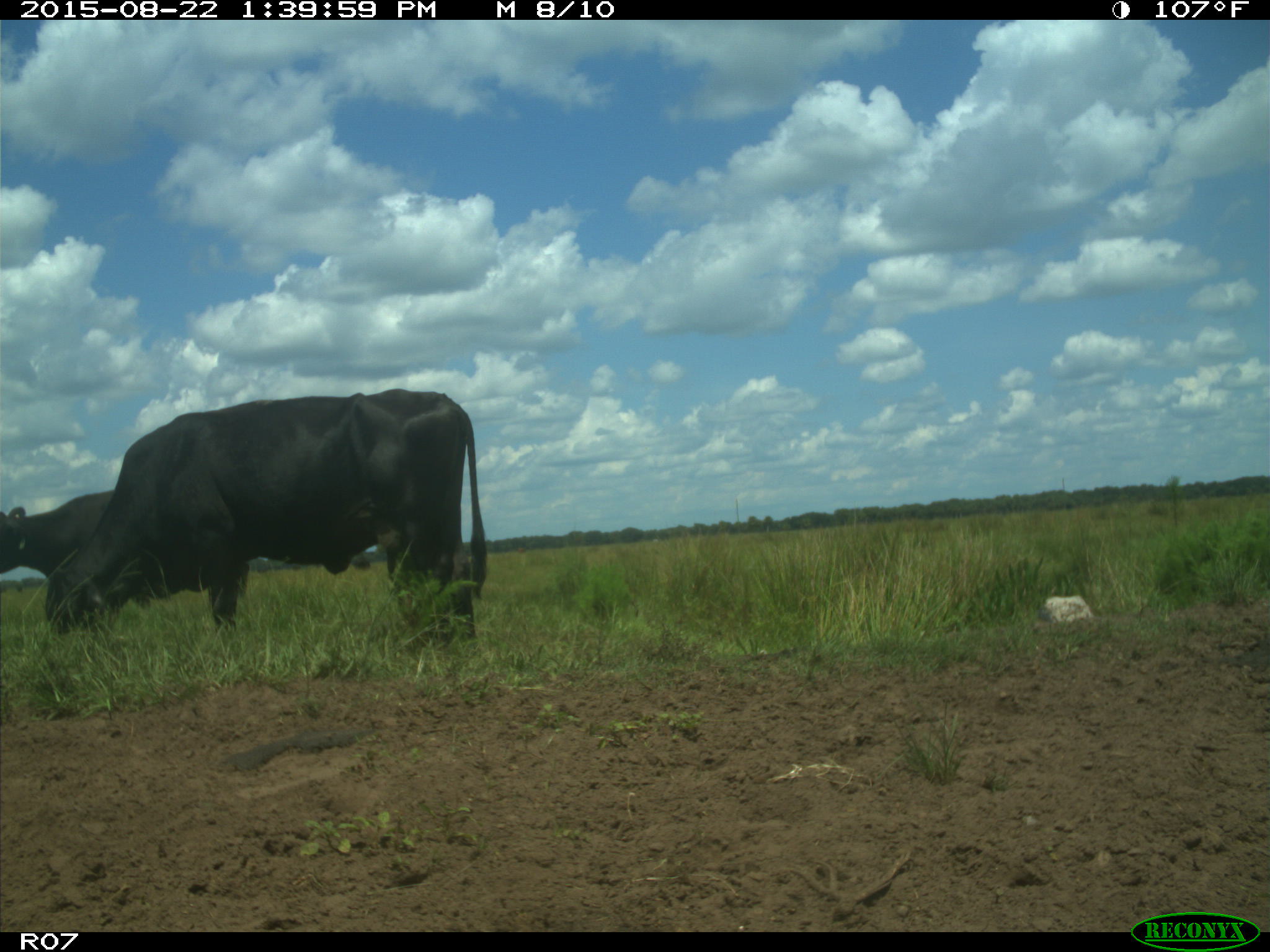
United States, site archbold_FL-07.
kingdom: Animalia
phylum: Chordata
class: Mammalia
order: Artiodactyla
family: Bovidae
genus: Bos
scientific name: Bos taurus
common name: domestic cow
Bos taurus (domestic cow).